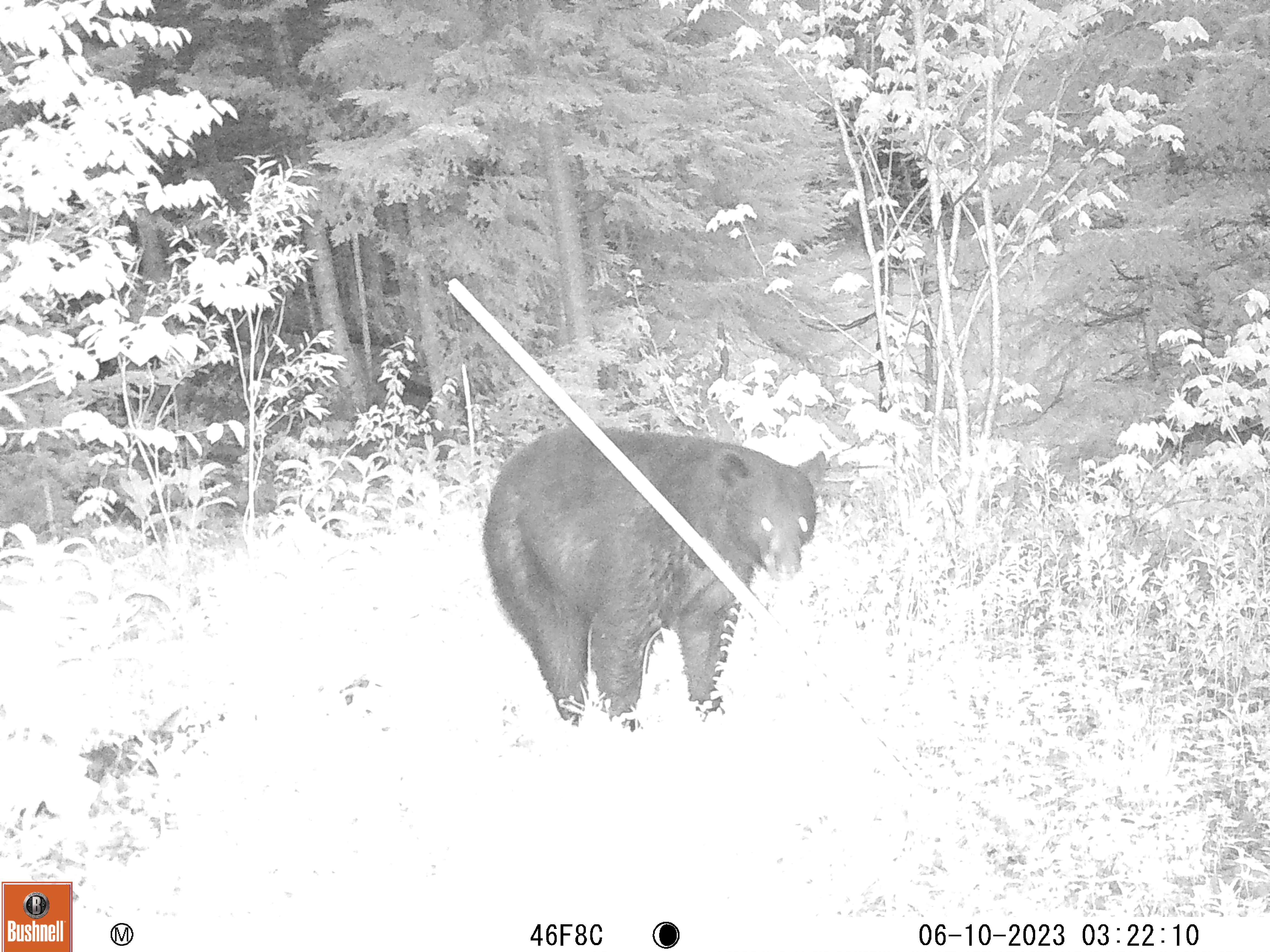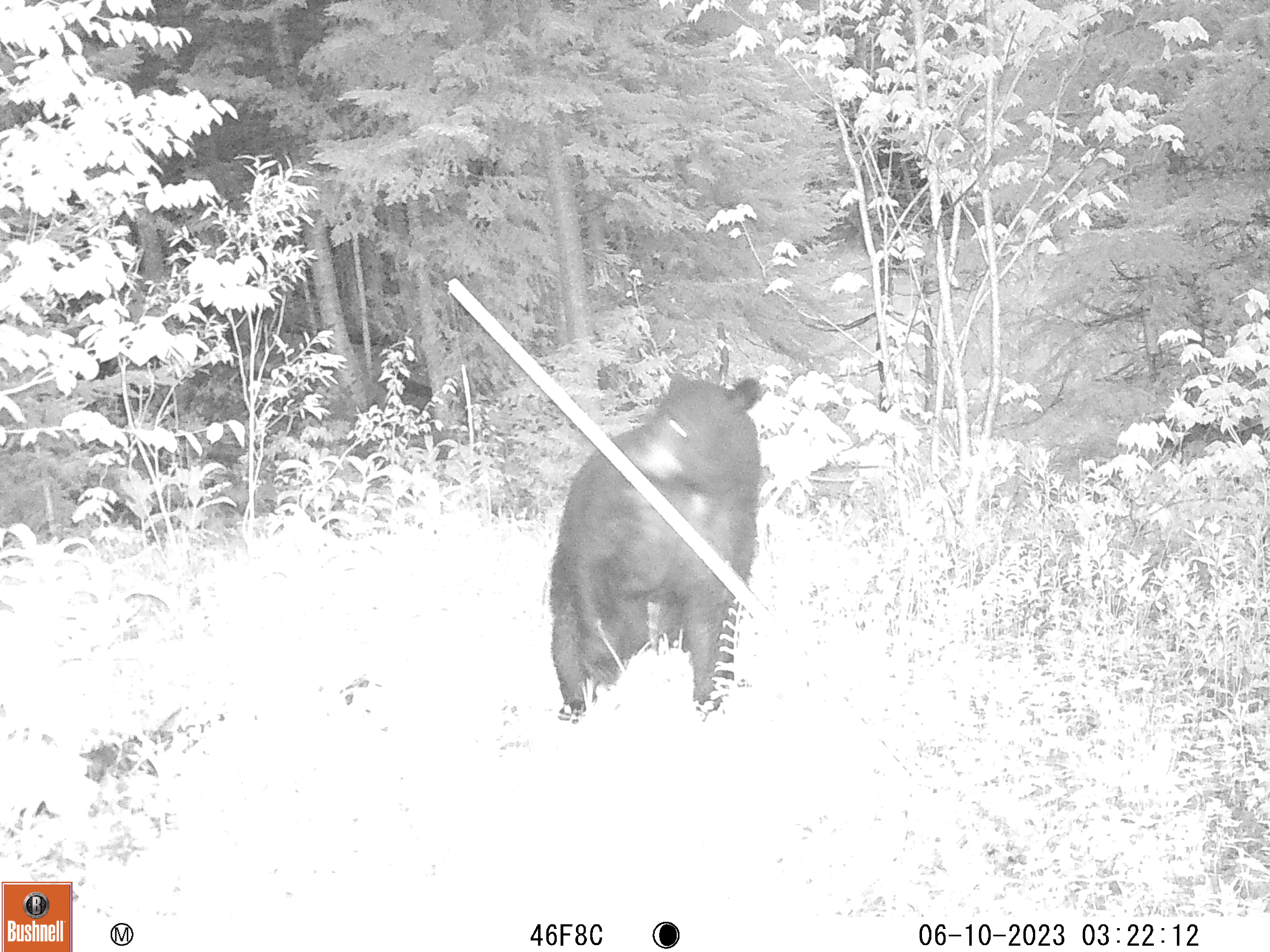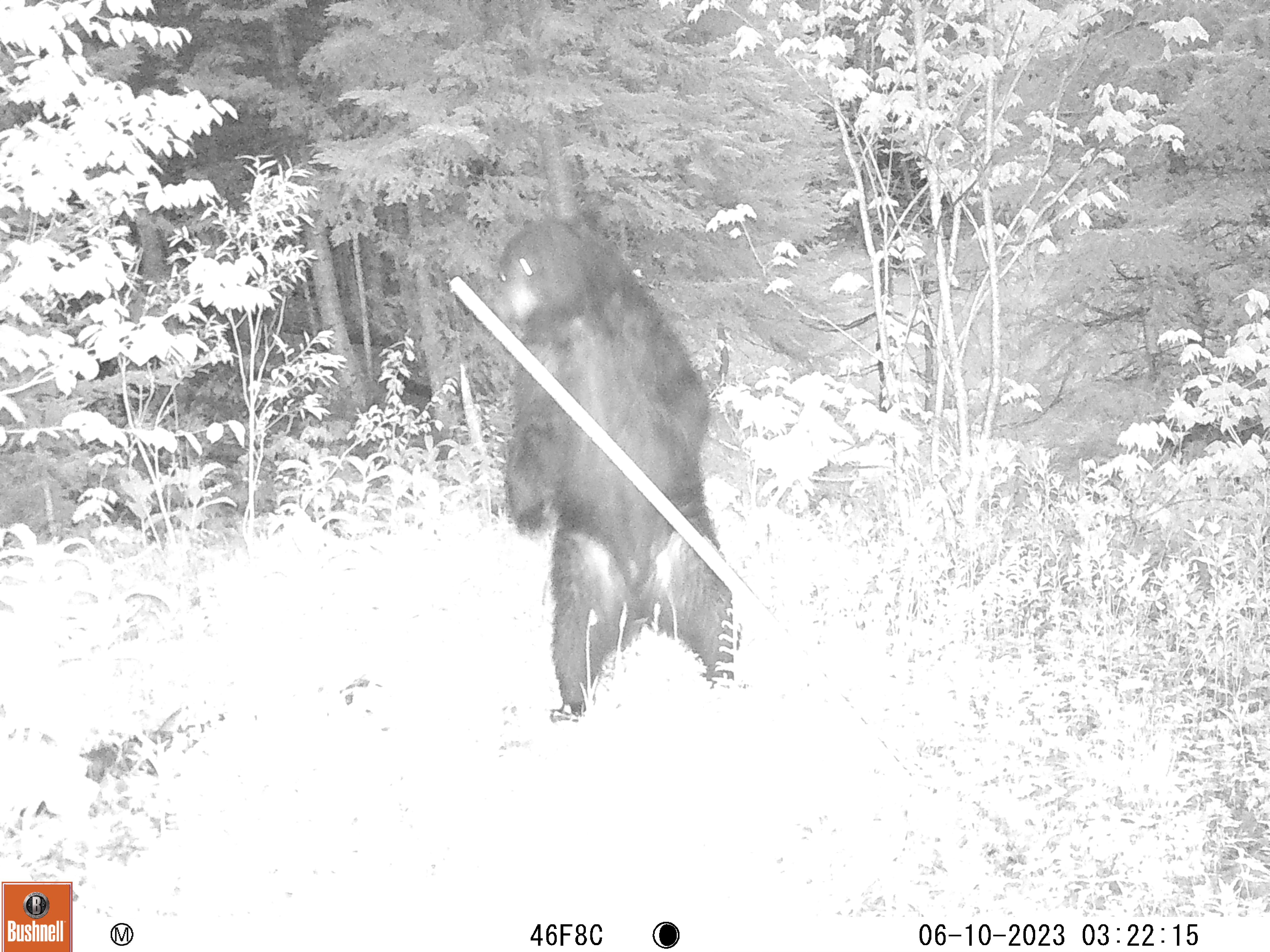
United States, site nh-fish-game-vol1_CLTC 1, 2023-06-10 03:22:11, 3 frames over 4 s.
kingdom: Animalia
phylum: Chordata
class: Mammalia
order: Carnivora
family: Ursidae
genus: Ursus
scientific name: Ursus americanus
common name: black bear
Black bear (Ursus americanus).